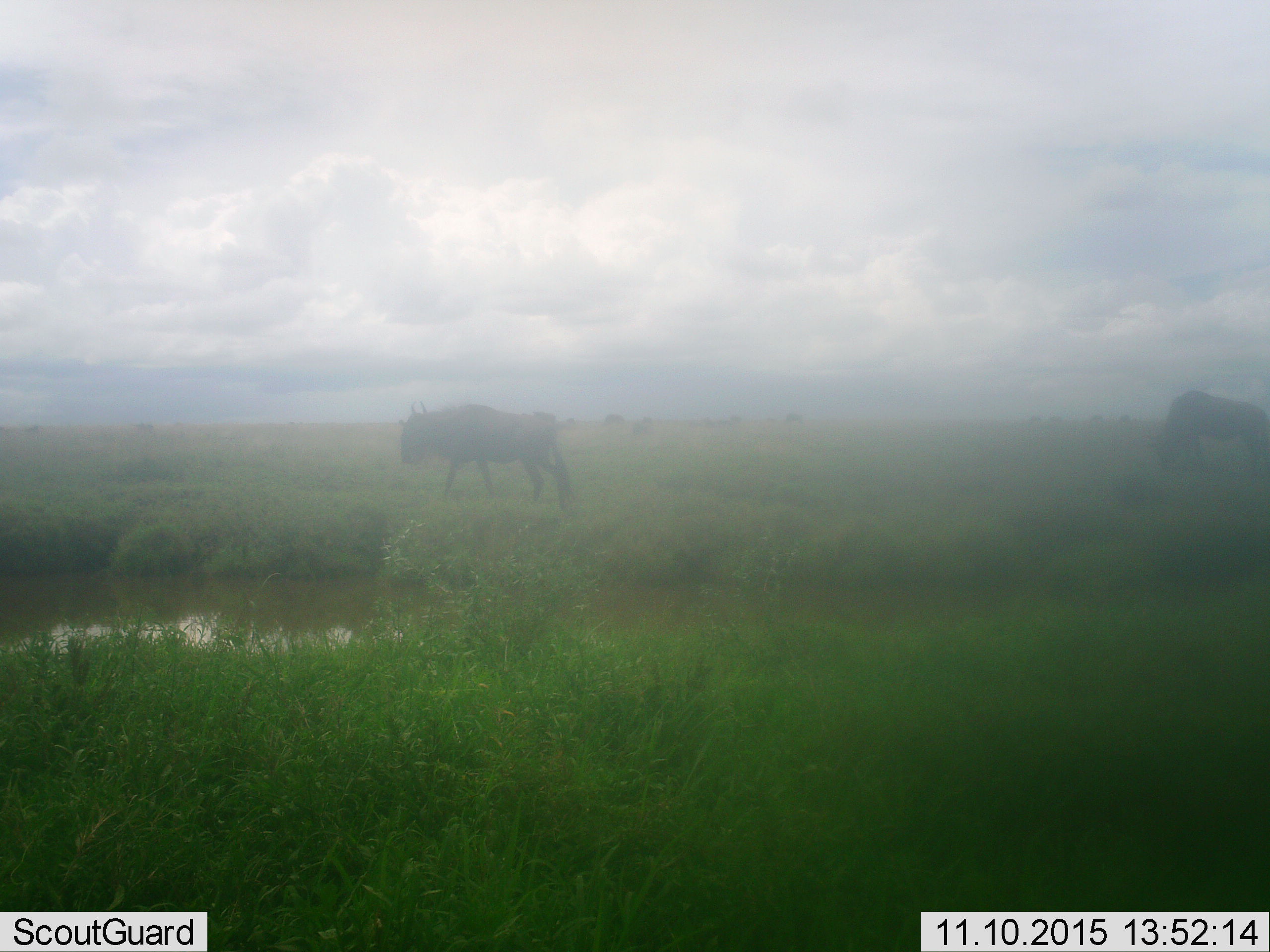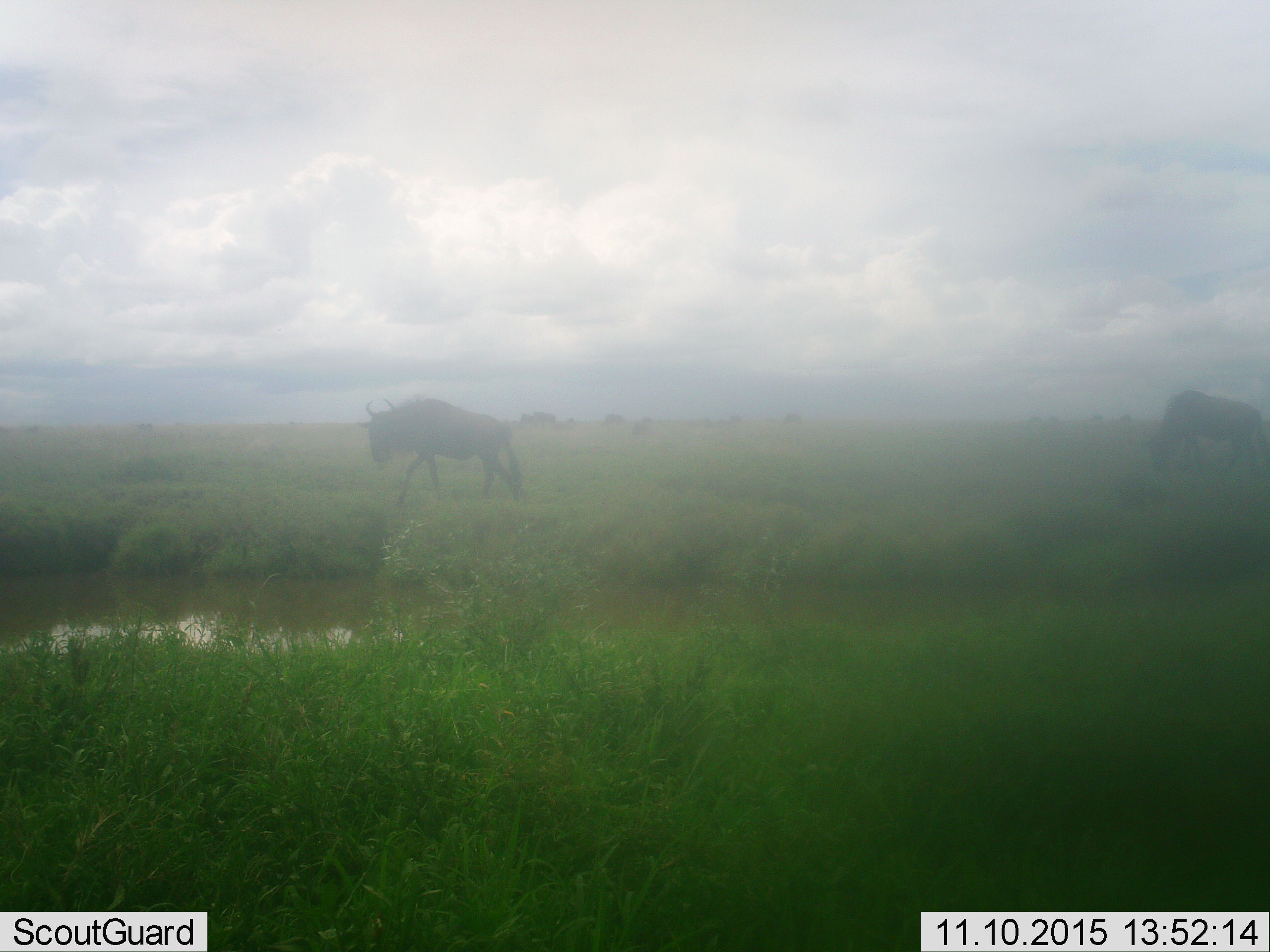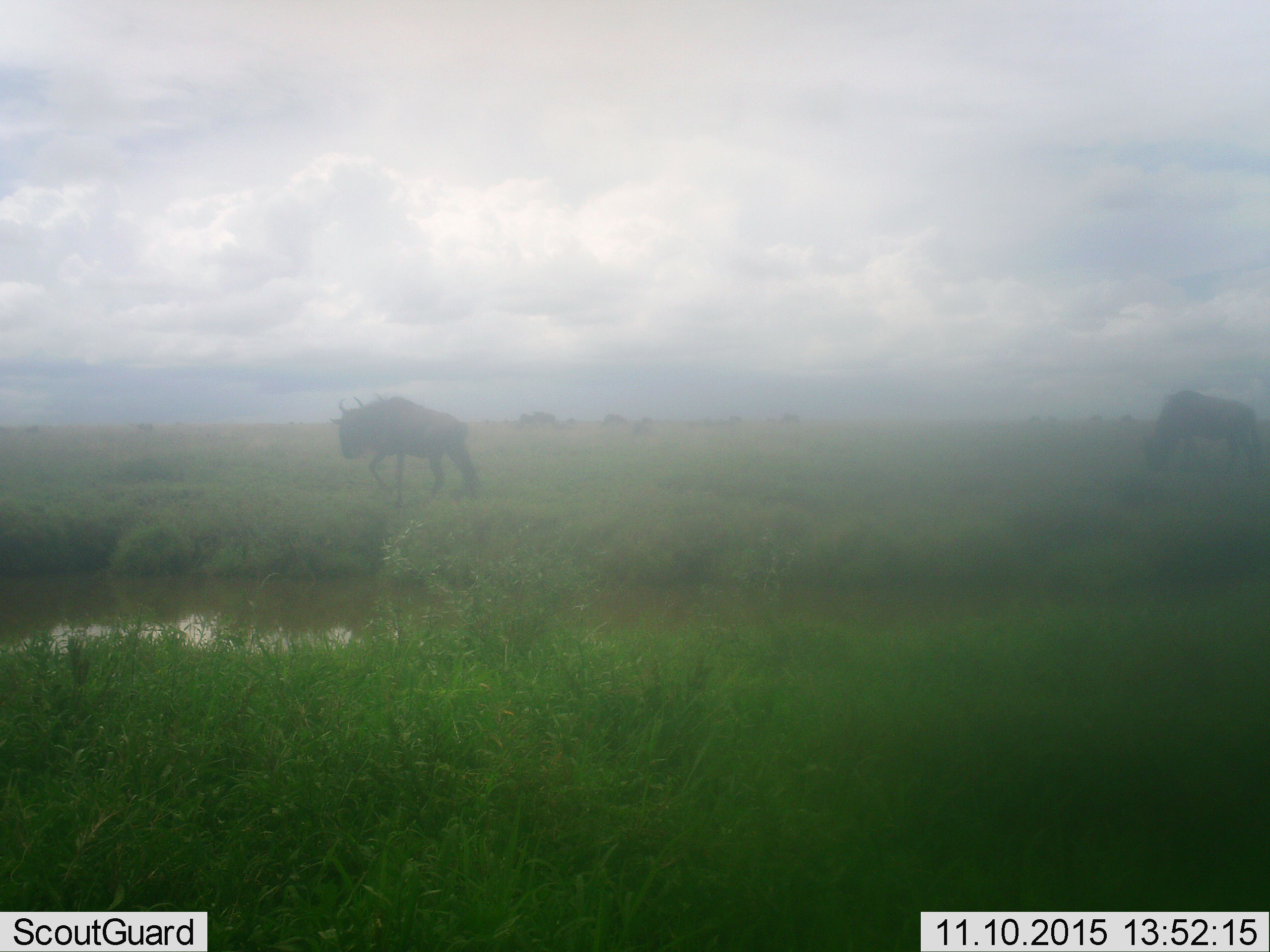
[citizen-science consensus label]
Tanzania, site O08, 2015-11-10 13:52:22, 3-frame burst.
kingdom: Animalia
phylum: Chordata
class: Mammalia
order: Artiodactyla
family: Bovidae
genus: Connochaetes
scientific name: Connochaetes taurinus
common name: blue wildebeest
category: wildebeest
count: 2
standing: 25%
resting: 12%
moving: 75%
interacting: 0%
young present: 0%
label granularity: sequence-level